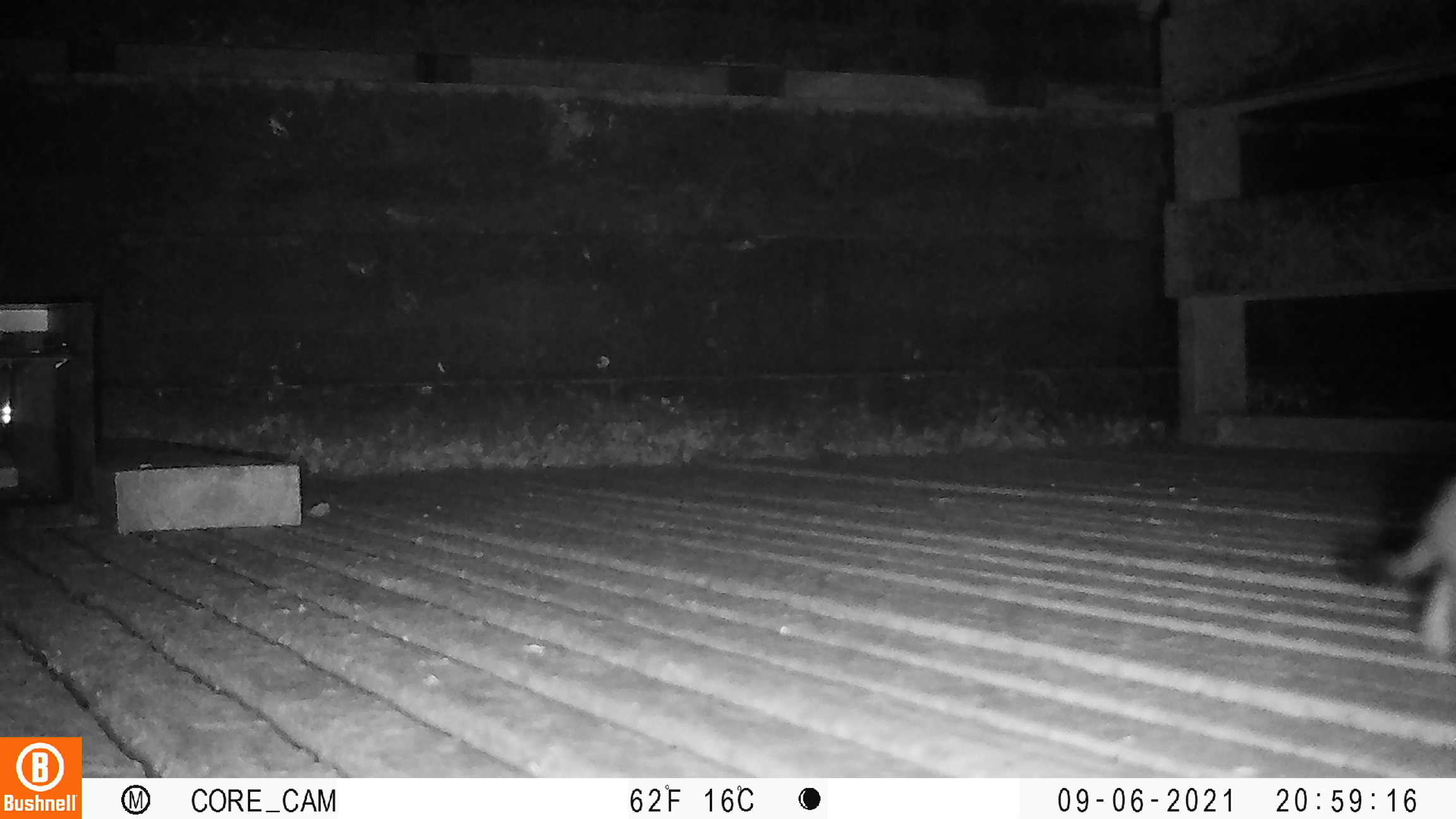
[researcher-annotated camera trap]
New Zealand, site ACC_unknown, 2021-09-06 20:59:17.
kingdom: Animalia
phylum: Chordata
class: Mammalia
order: Carnivora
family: Mustelidae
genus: Mustela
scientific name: Mustela erminea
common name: stoat